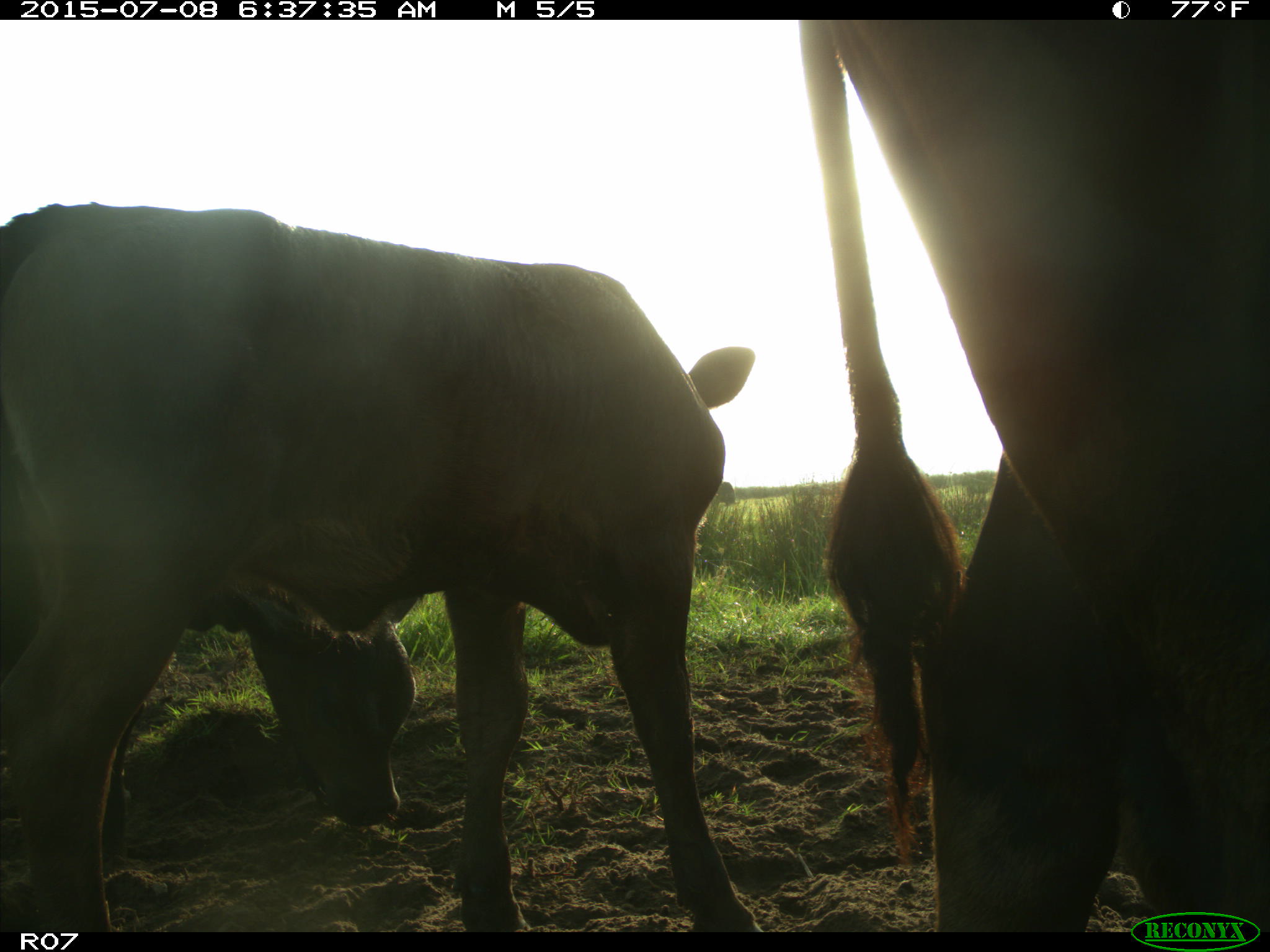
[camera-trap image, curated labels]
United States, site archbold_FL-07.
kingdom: Animalia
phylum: Chordata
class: Mammalia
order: Artiodactyla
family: Bovidae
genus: Bos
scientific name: Bos taurus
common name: domestic cow